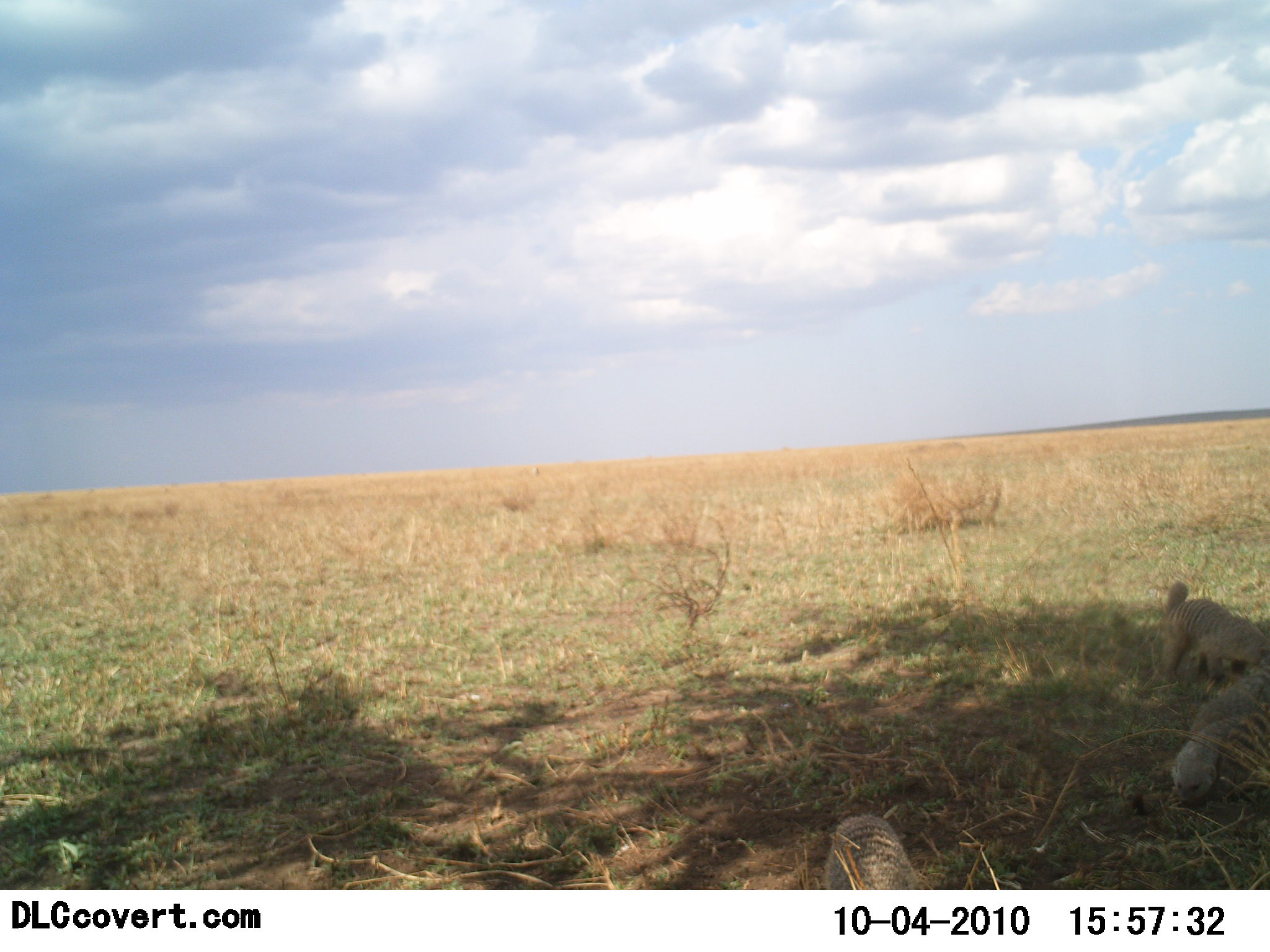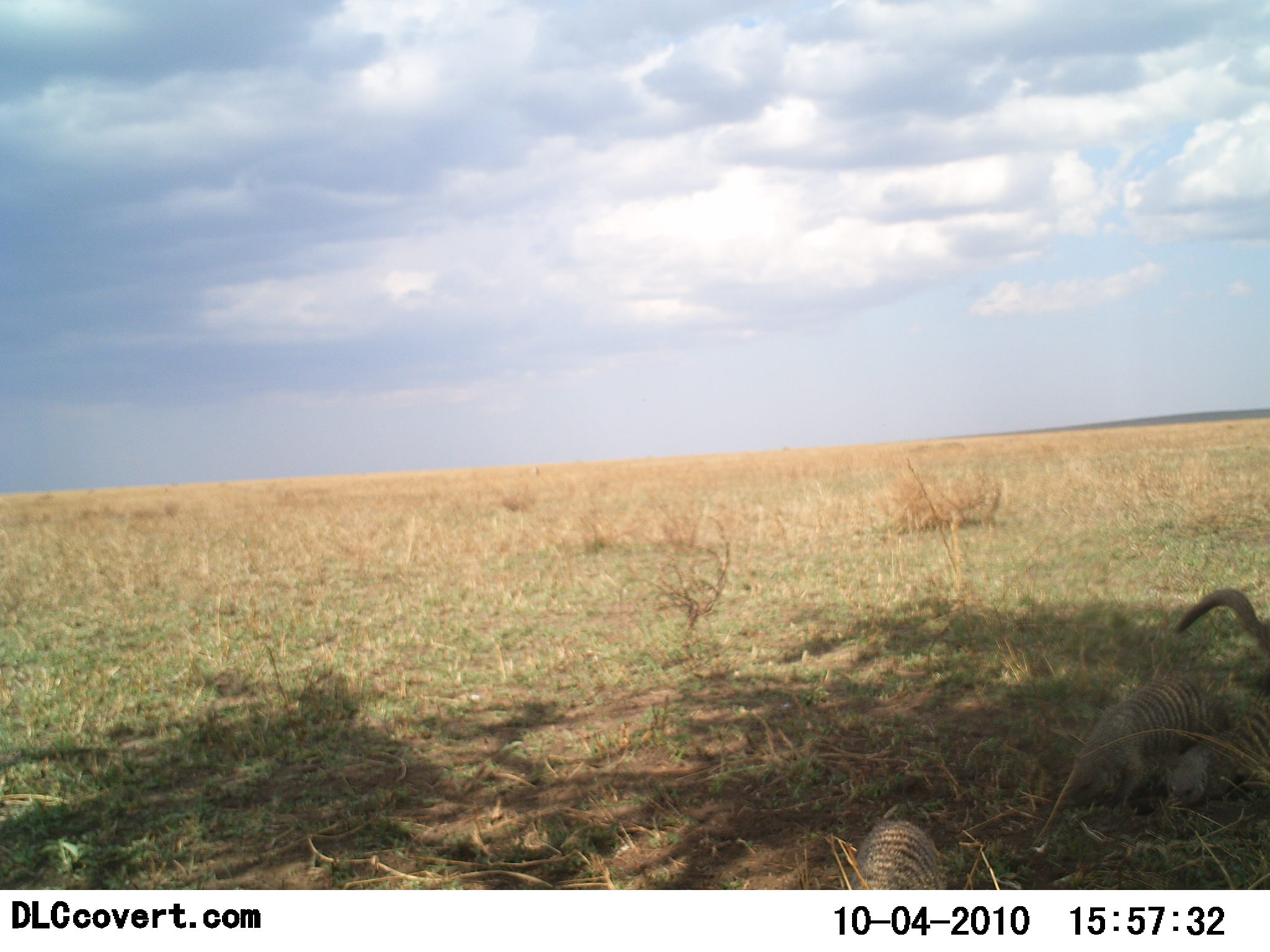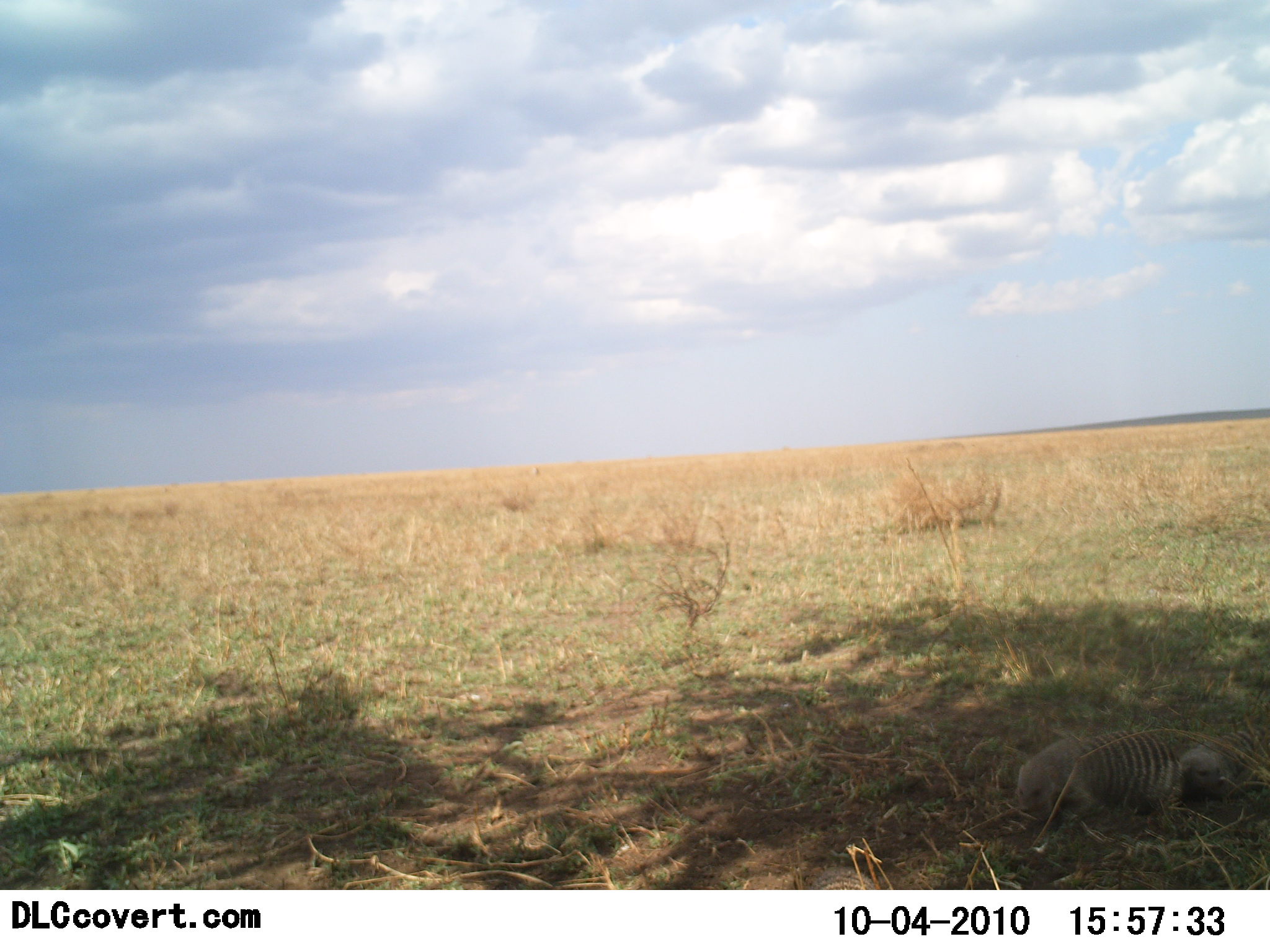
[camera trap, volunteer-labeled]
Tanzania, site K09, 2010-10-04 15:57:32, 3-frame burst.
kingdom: Animalia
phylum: Chordata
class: Mammalia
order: Carnivora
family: Herpestidae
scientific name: Herpestidae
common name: mongoose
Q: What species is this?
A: Mongoose (Herpestidae).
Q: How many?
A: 3.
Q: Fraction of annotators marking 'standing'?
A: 13%.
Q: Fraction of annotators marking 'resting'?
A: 7%.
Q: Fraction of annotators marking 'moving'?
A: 80%.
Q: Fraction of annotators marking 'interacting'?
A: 7%.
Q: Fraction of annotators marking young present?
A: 0%.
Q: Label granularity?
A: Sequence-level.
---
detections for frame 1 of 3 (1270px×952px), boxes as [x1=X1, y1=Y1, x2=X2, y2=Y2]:
animal: [x1=1161, y1=579, x2=1270, y2=690]; [x1=1173, y1=718, x2=1270, y2=803]; [x1=824, y1=815, x2=917, y2=890]; [x1=1188, y1=663, x2=1270, y2=734]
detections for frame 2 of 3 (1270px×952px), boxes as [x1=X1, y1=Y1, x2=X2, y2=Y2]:
animal: [x1=1034, y1=675, x2=1231, y2=848]; [x1=1167, y1=702, x2=1270, y2=810]; [x1=849, y1=818, x2=942, y2=890]; [x1=1175, y1=586, x2=1270, y2=652]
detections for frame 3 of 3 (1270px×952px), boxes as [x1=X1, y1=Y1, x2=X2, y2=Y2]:
animal: [x1=1017, y1=726, x2=1189, y2=822]; [x1=1176, y1=728, x2=1270, y2=802]; [x1=812, y1=863, x2=875, y2=891]